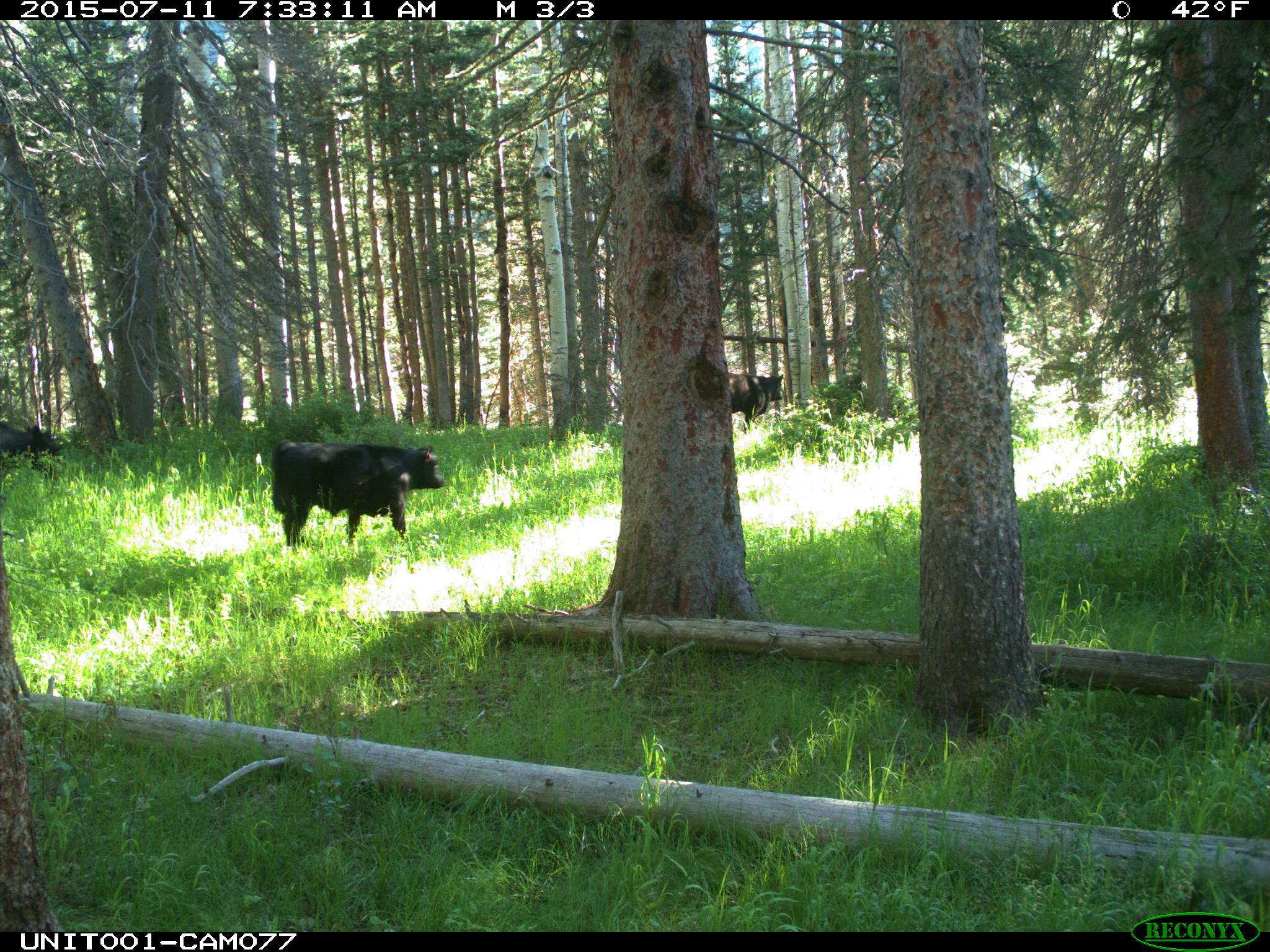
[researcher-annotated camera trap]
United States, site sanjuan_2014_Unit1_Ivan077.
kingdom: Animalia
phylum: Chordata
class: Mammalia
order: Artiodactyla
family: Bovidae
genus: Bos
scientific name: Bos taurus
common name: domestic cow